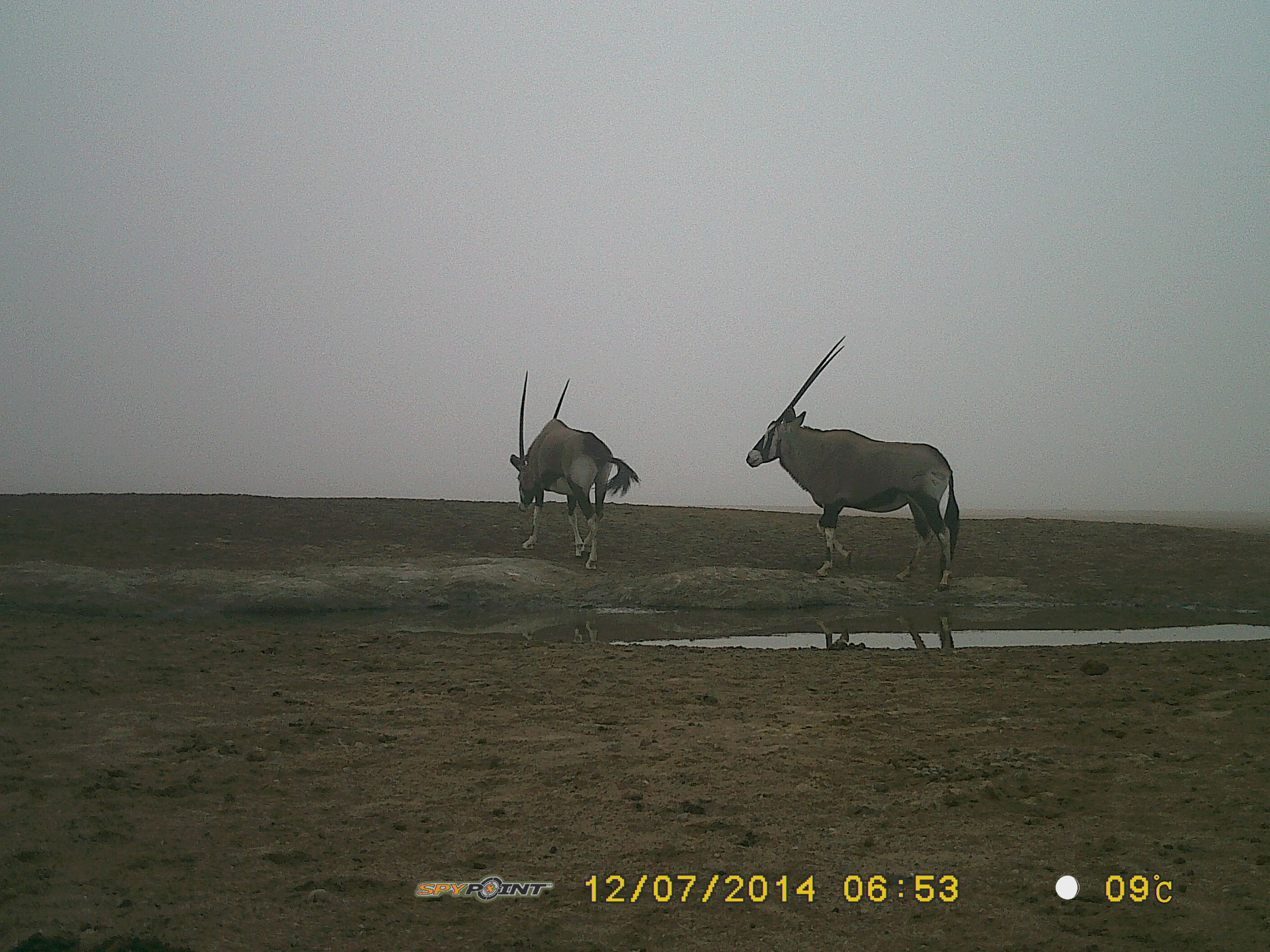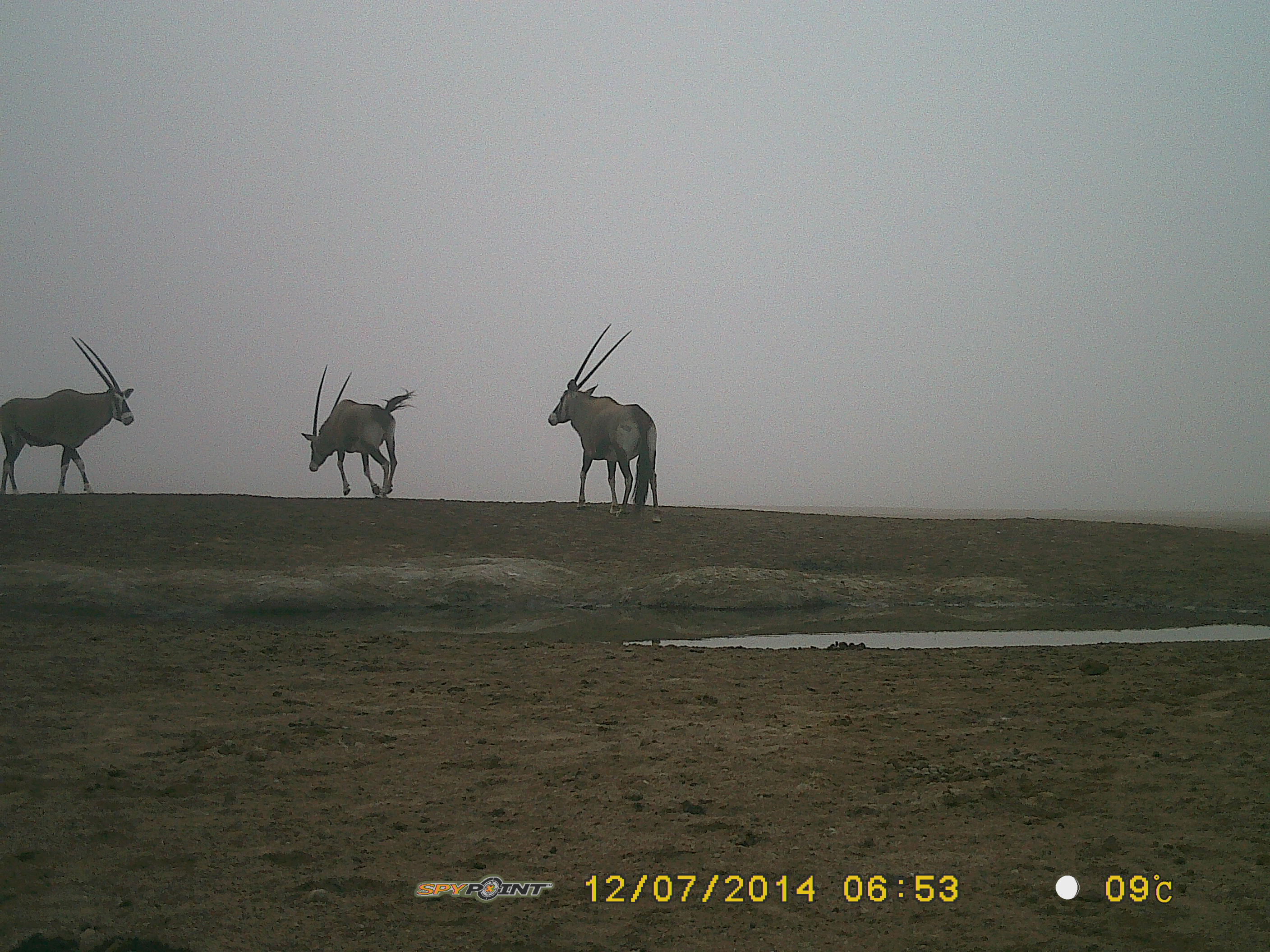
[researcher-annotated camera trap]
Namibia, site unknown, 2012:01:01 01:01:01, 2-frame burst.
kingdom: Animalia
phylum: Chordata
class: Mammalia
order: Artiodactyla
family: Bovidae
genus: Oryx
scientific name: Oryx gazella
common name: gemsbok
Oryx gazella (gemsbok).